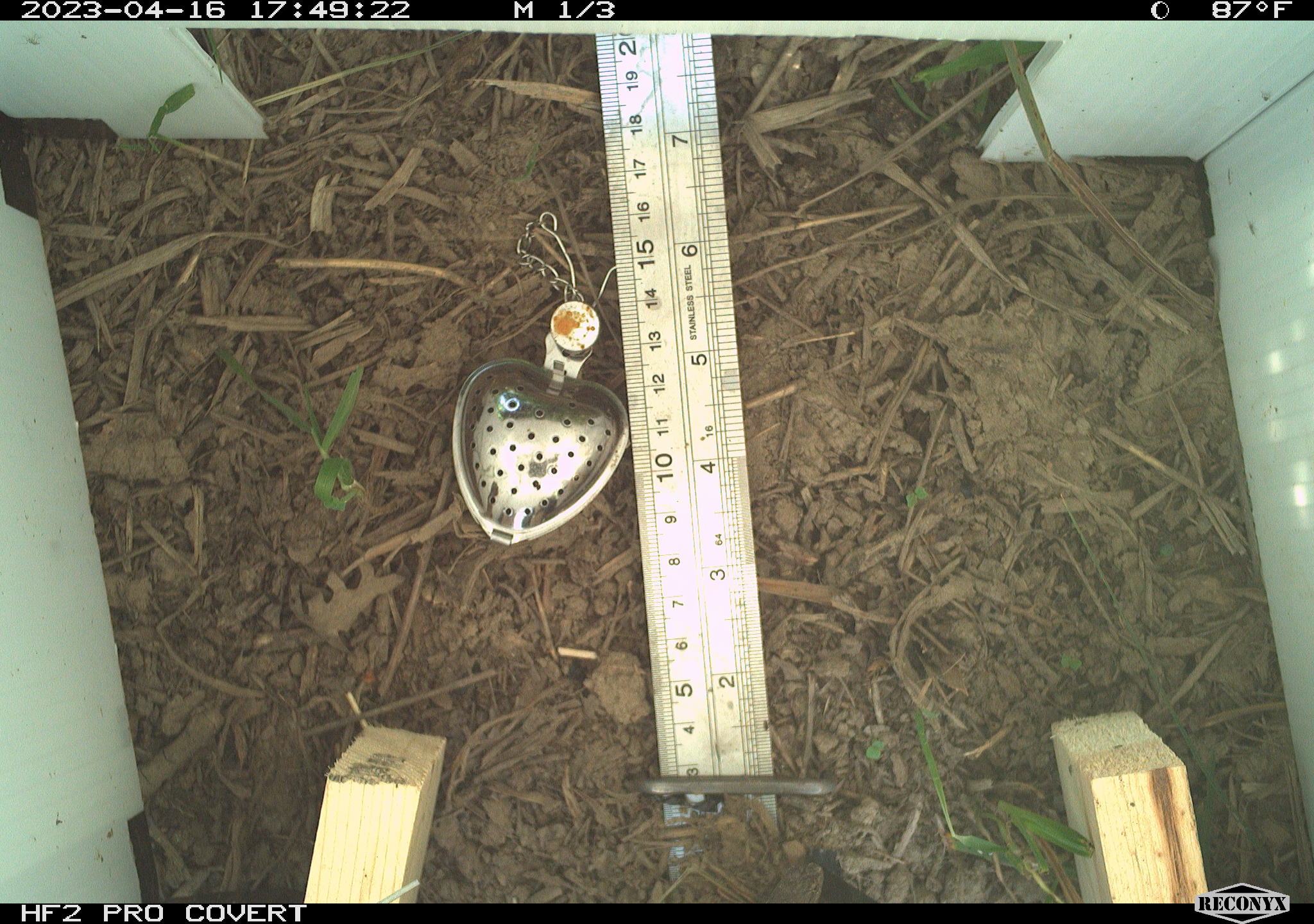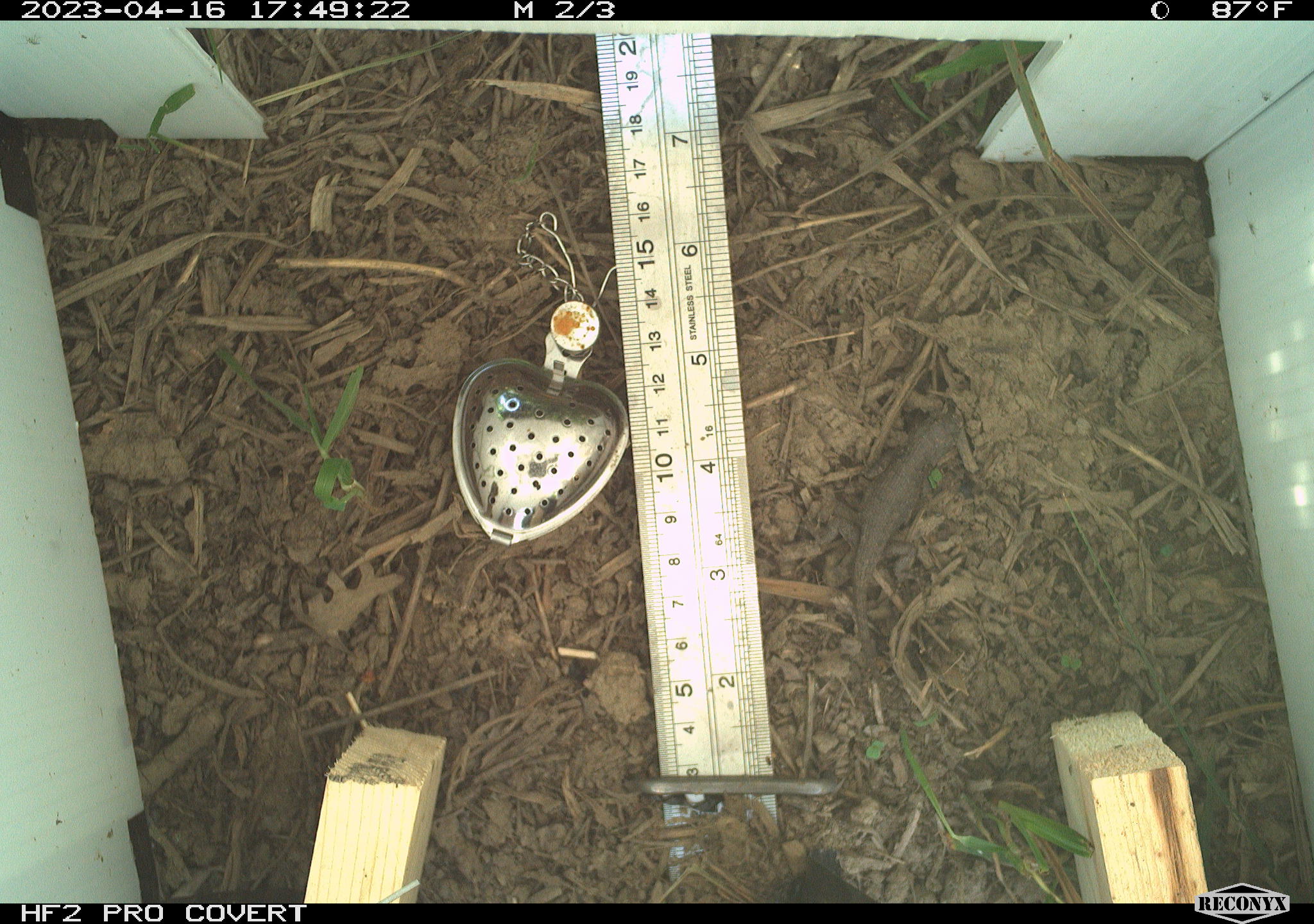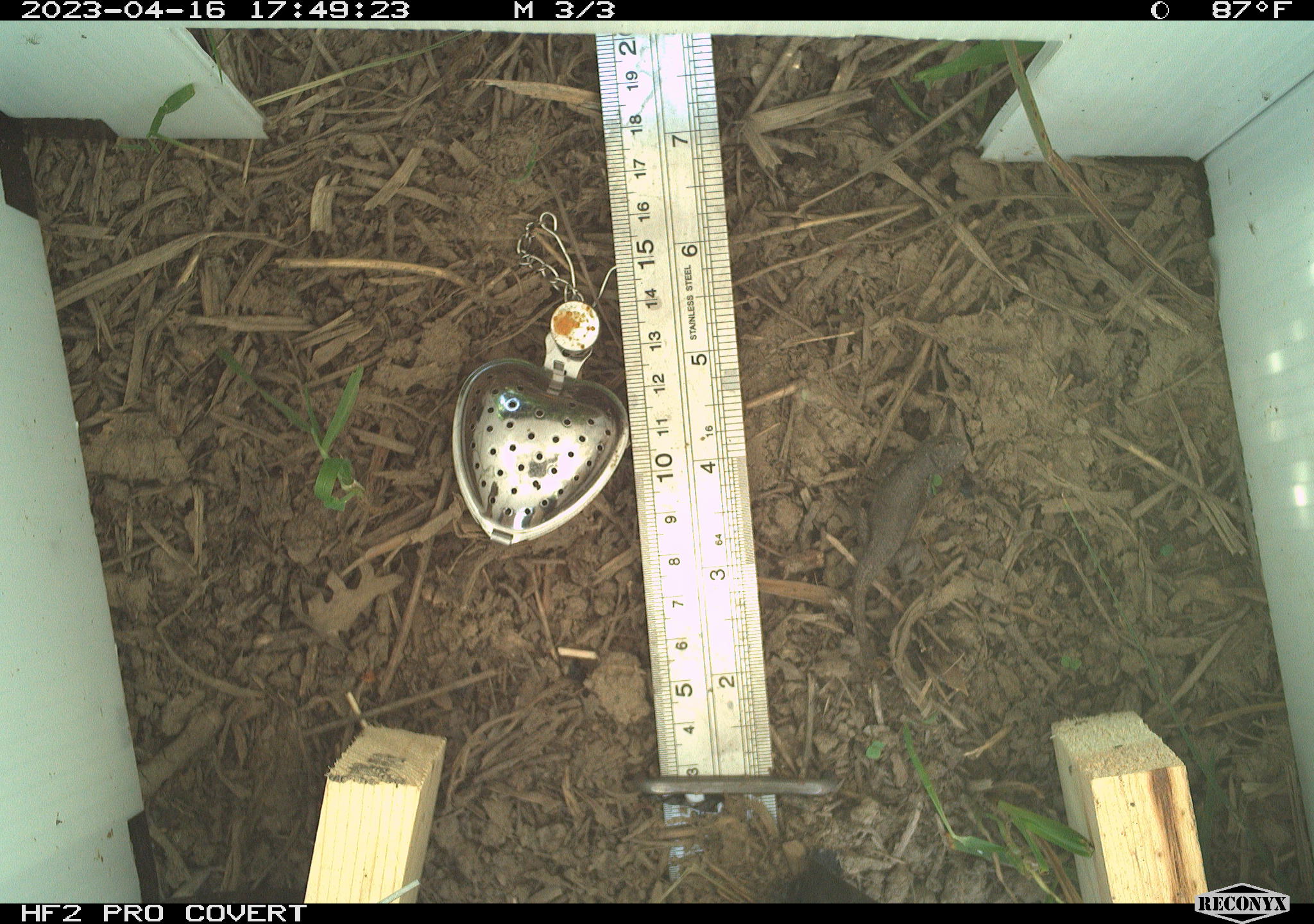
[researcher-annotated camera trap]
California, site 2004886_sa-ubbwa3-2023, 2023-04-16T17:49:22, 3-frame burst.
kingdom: Animalia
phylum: Chordata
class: Reptilia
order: Squamata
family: Phrynosomatidae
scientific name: Phrynosomatidae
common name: phrynosomatid lizards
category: phrynosomatidae family